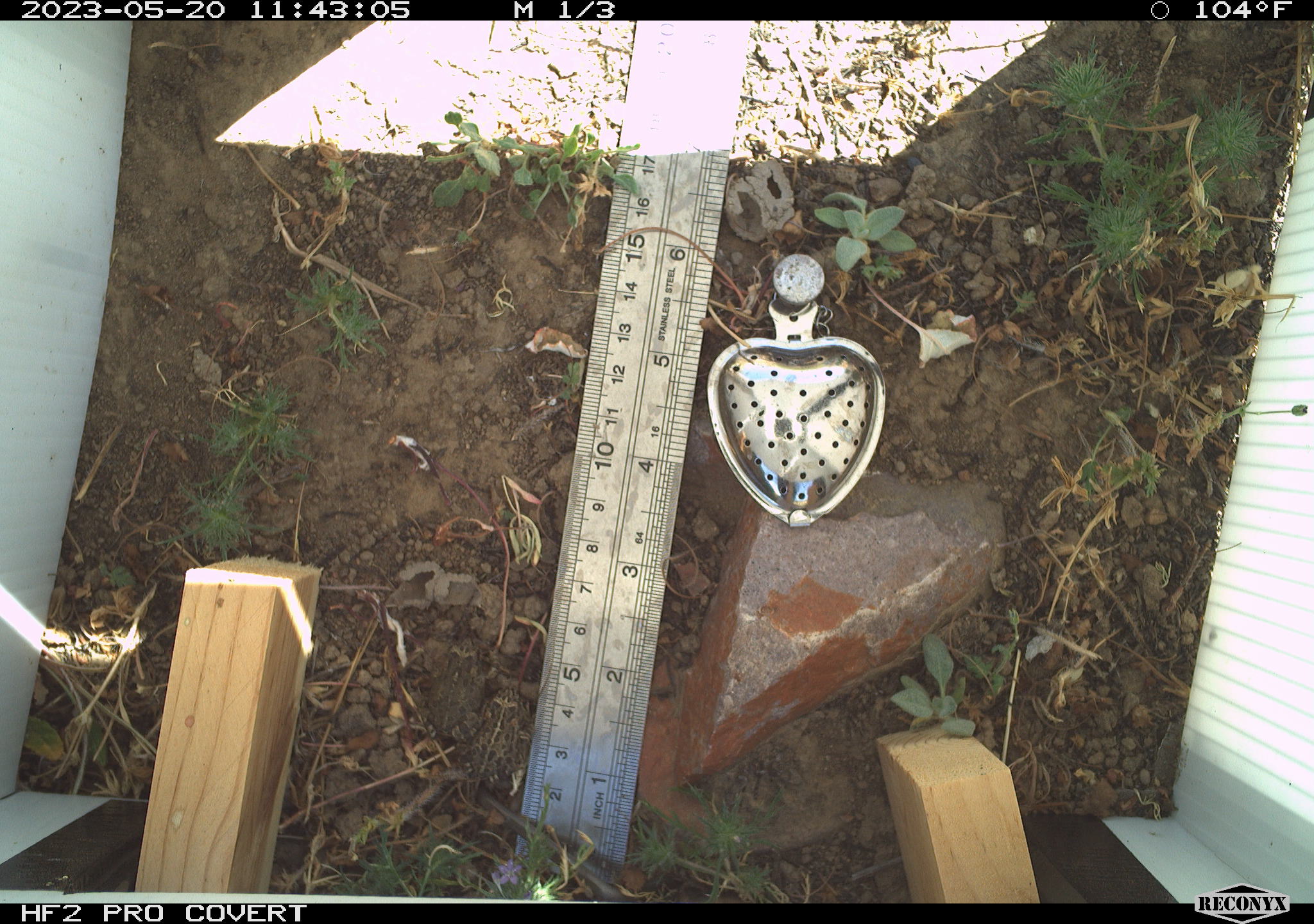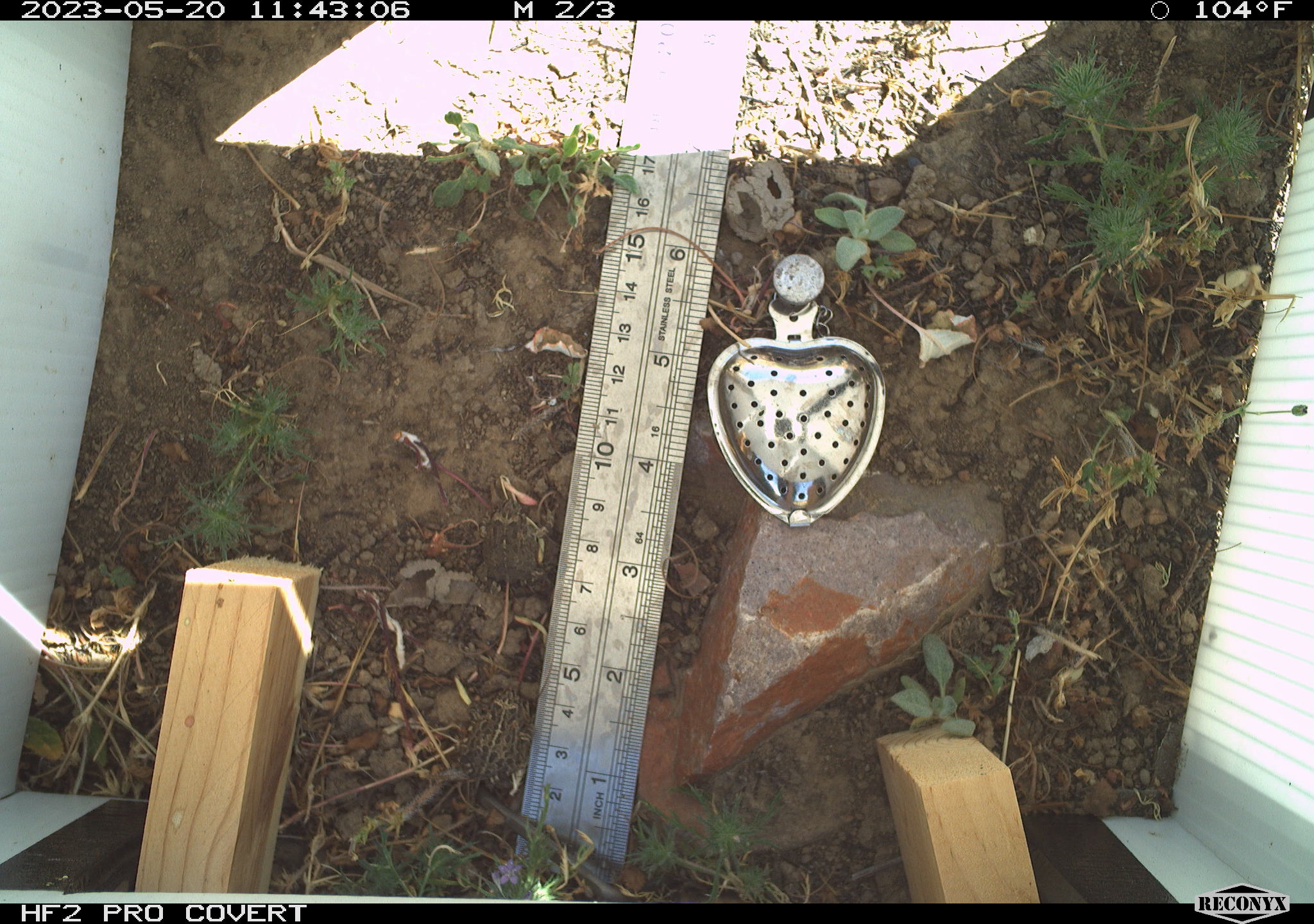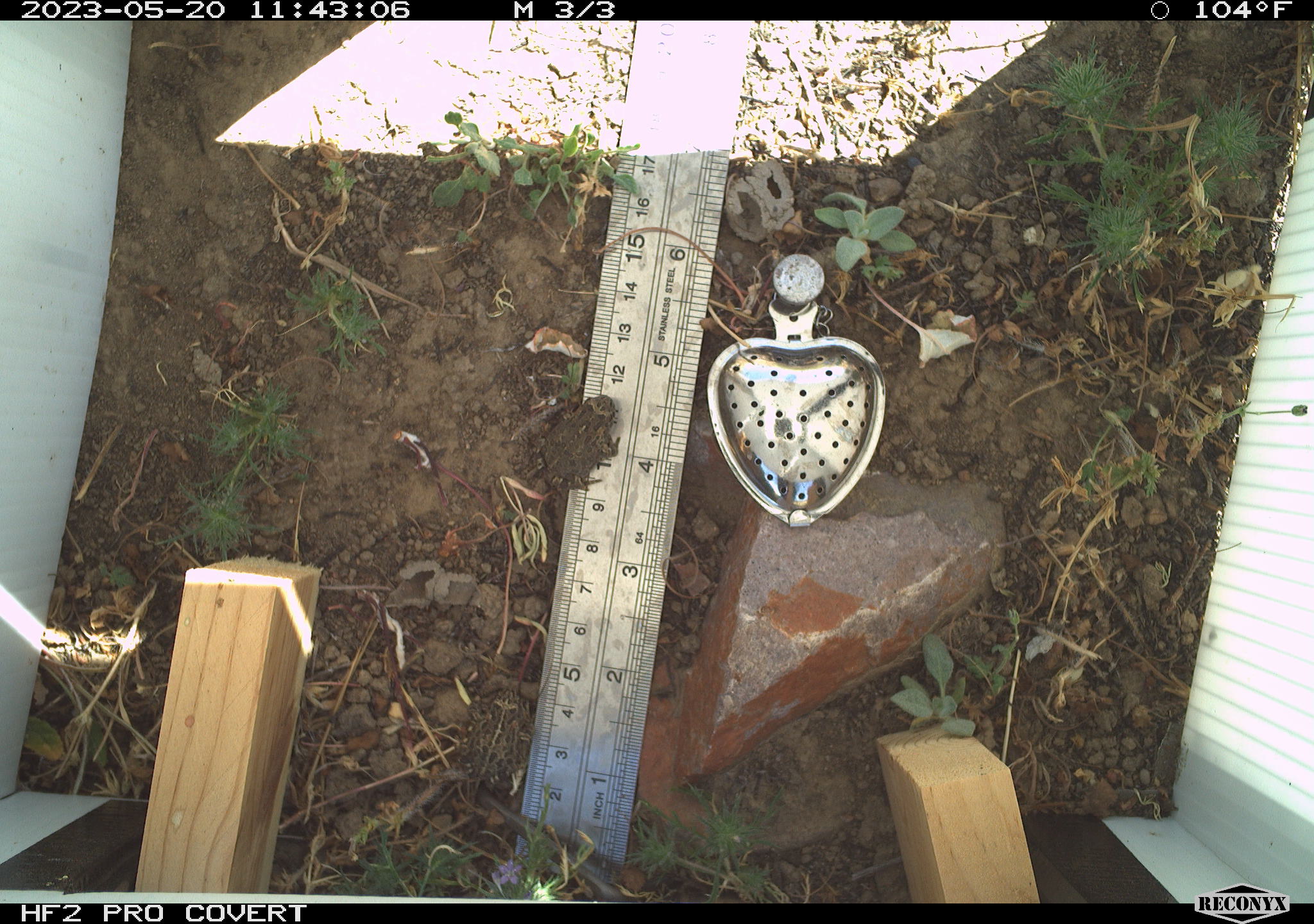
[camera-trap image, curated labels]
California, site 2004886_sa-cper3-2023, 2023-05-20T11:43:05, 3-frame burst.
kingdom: Animalia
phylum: Chordata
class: Amphibia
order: Anura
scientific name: Anura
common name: frogs